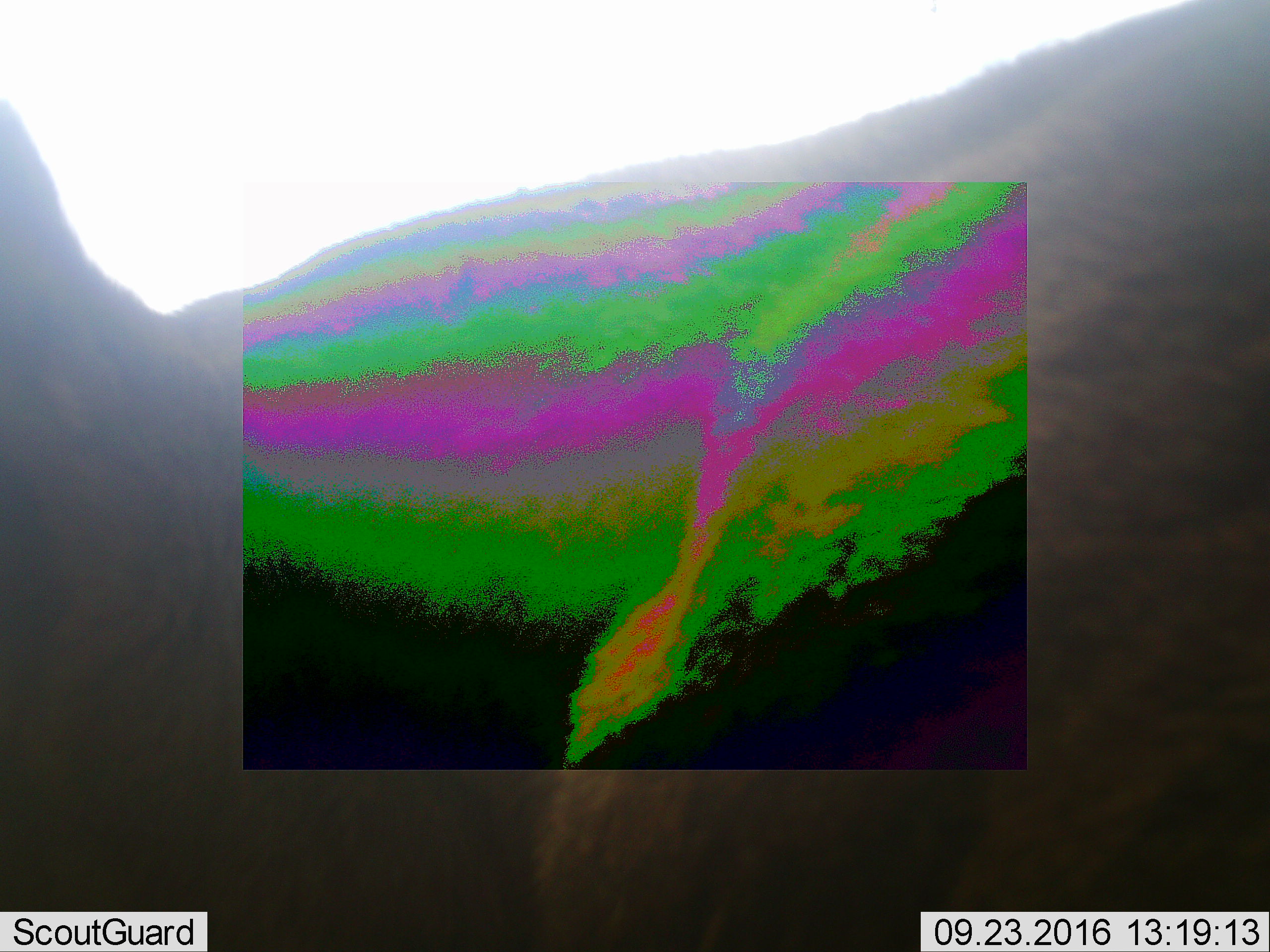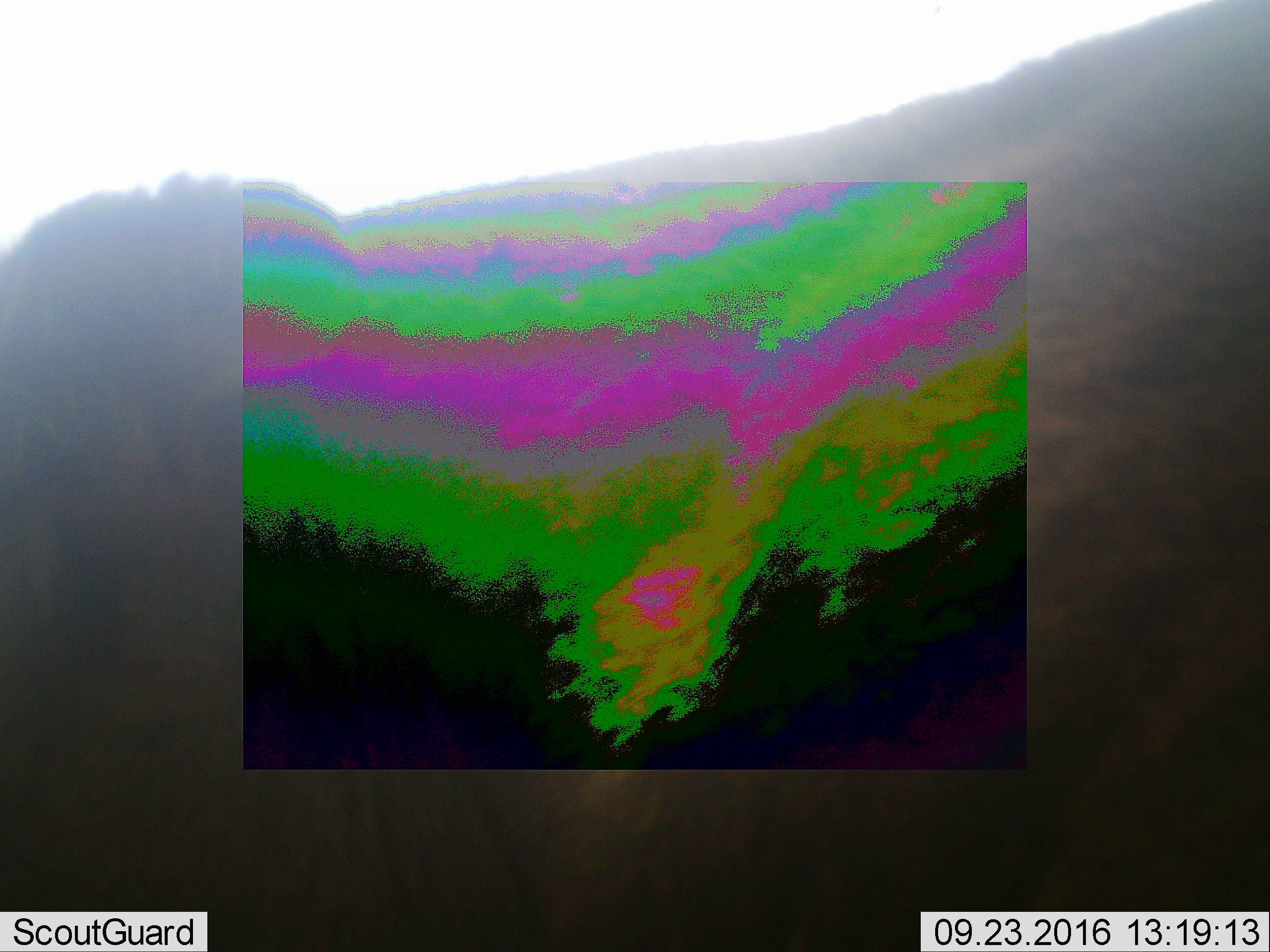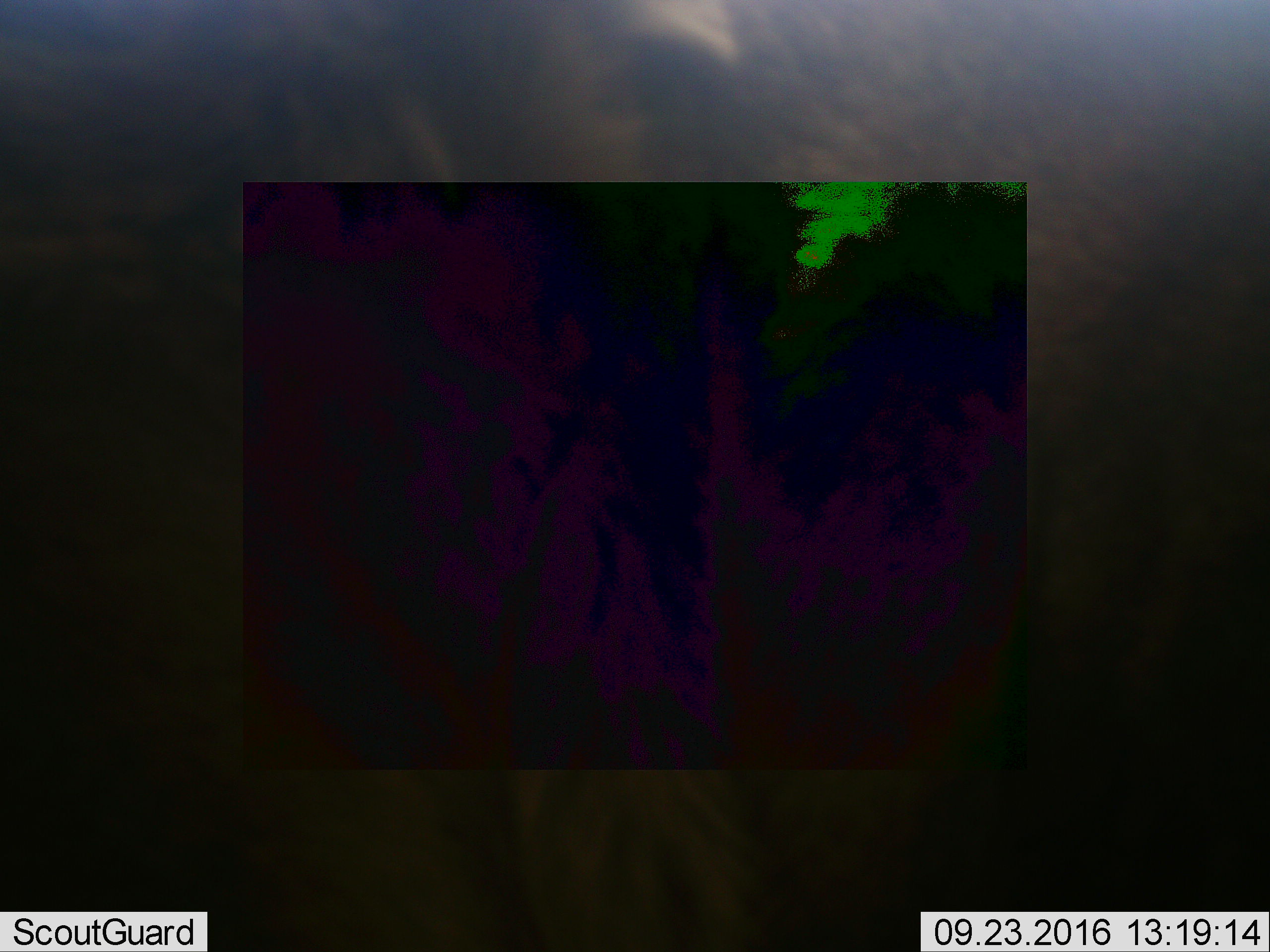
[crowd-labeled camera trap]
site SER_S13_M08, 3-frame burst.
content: unidentified animal